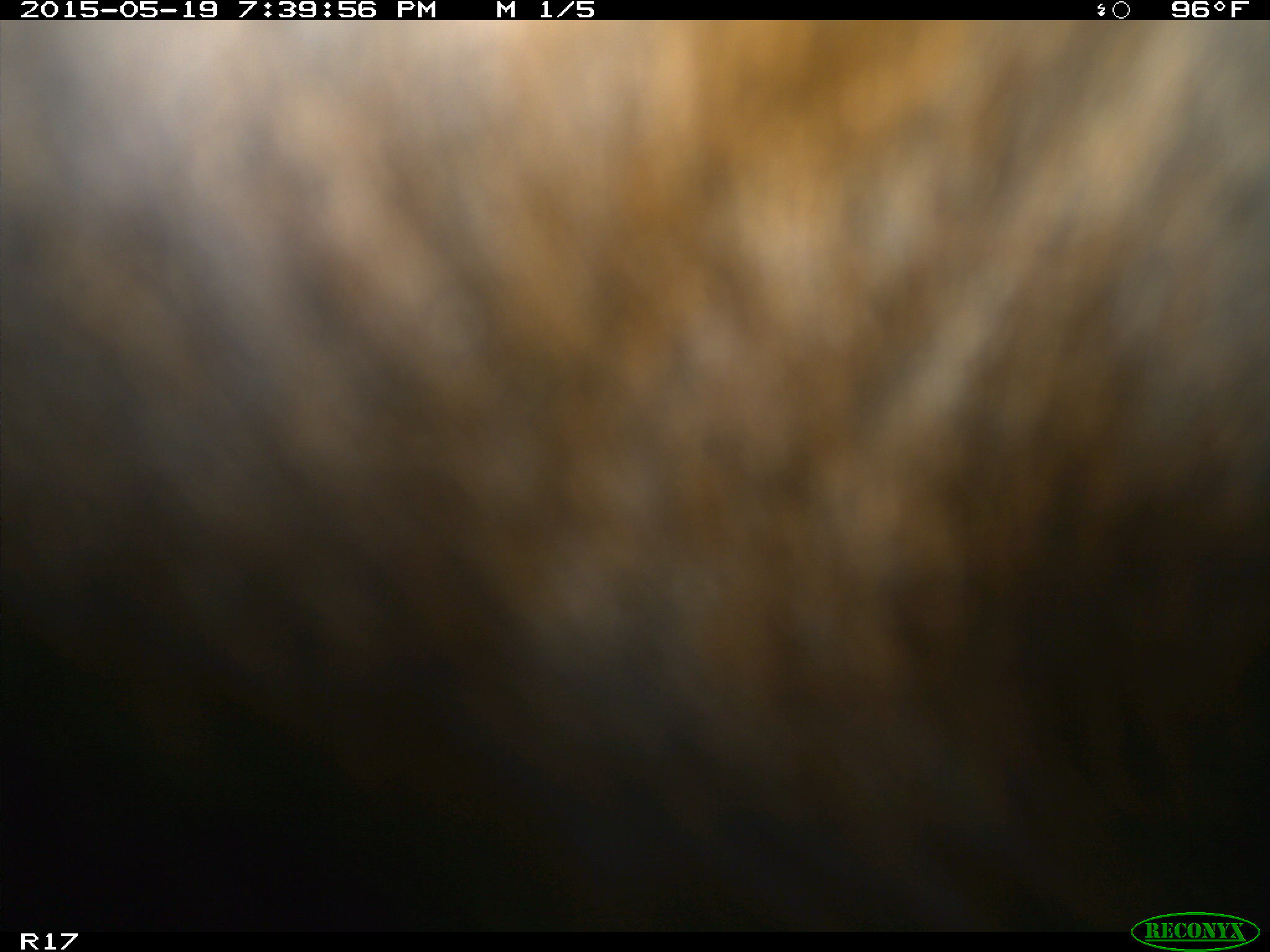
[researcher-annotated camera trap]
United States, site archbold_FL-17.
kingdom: Animalia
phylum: Chordata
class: Mammalia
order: Artiodactyla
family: Bovidae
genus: Bos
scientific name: Bos taurus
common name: domestic cow